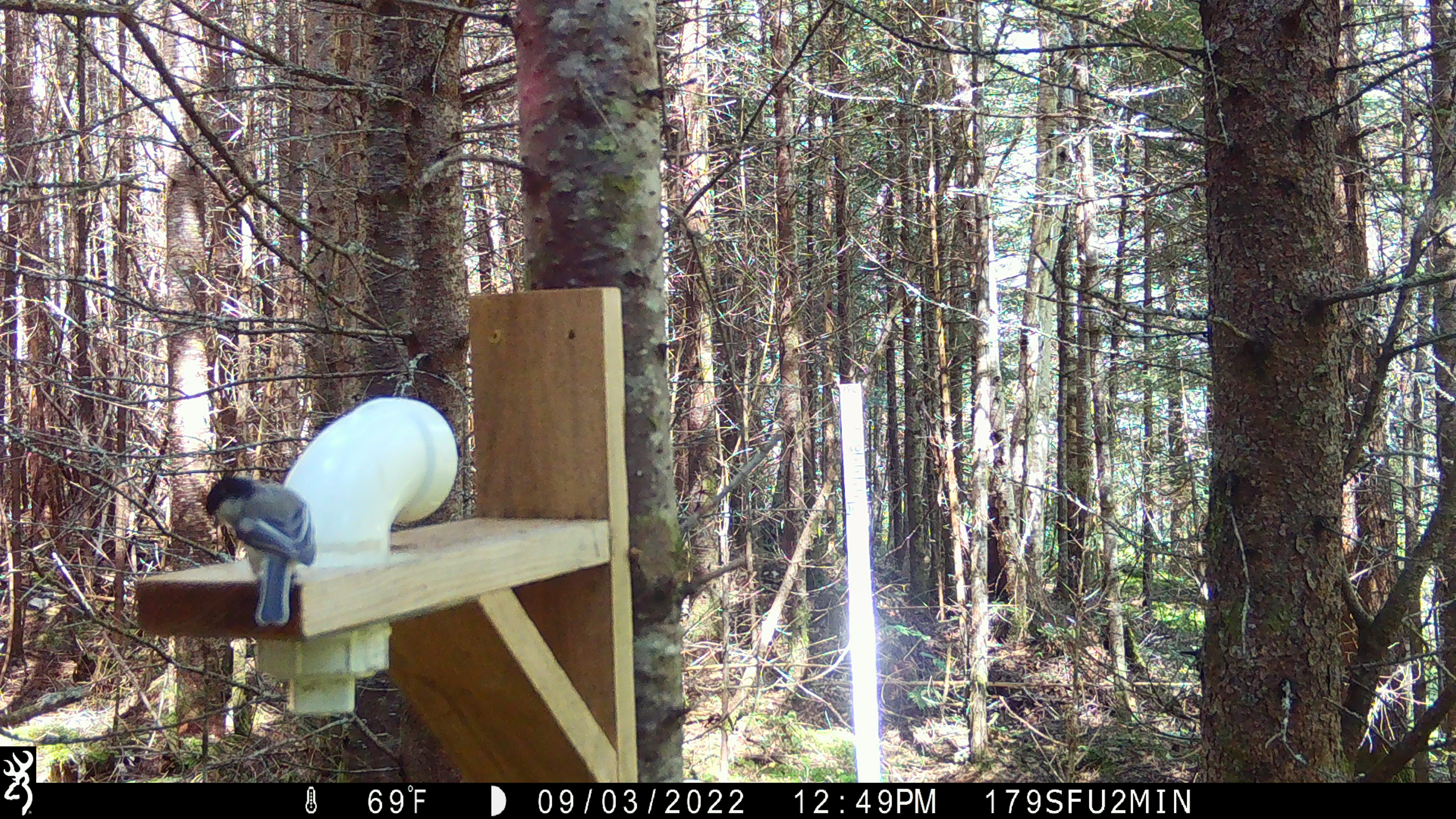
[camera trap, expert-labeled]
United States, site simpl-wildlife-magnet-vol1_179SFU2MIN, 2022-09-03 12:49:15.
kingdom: Animalia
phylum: Chordata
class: Aves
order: Passeriformes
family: Paridae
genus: Poecile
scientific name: Poecile atricapillus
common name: black-capped chickadee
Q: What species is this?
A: Black-capped chickadee (Poecile atricapillus).